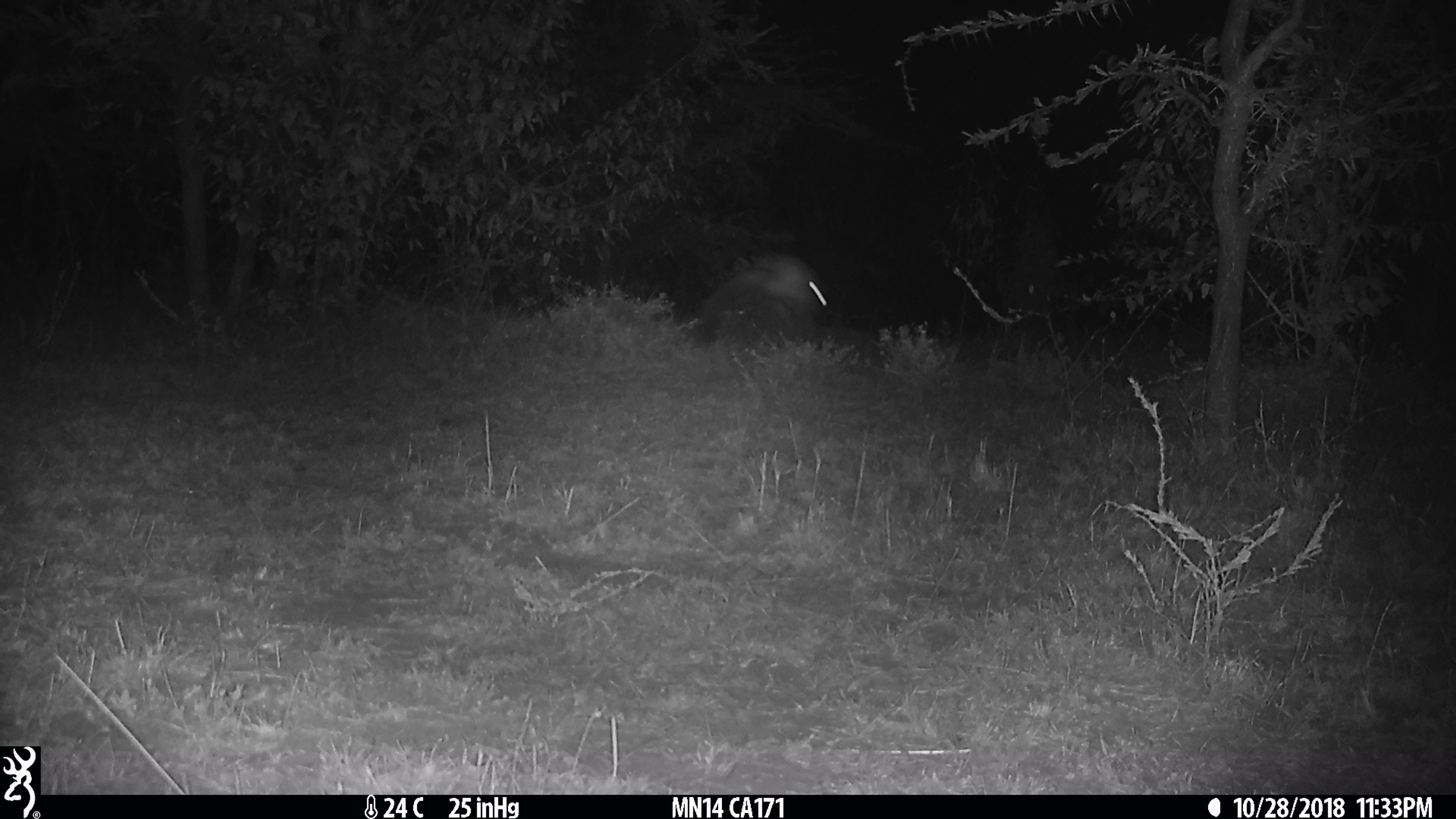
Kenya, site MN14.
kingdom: Animalia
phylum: Chordata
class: Mammalia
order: Rodentia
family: Pedetidae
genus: Pedetes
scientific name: Pedetes capensis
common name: springhare